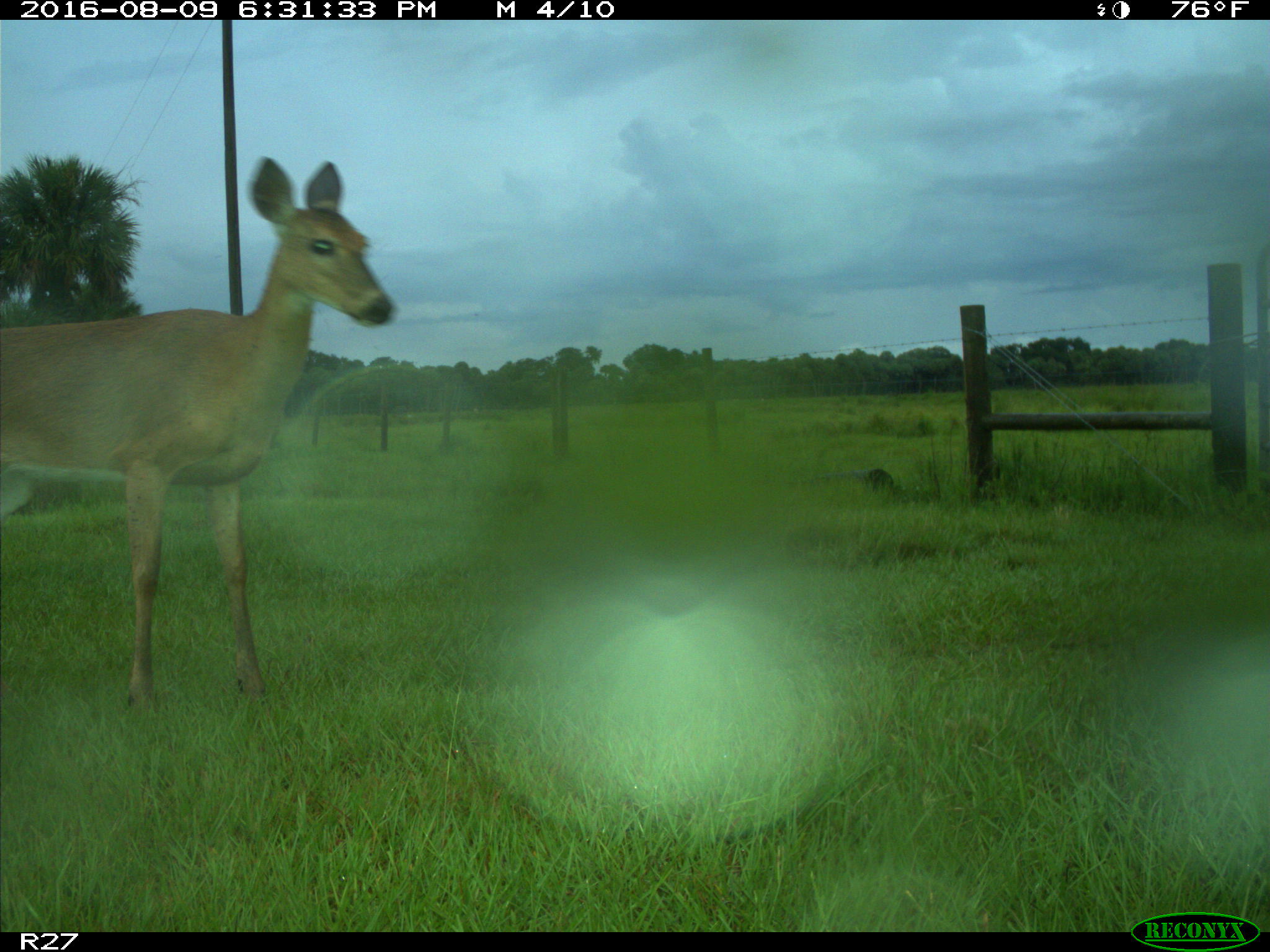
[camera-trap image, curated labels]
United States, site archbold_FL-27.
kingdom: Animalia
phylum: Chordata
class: Mammalia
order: Artiodactyla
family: Cervidae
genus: Odocoileus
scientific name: Odocoileus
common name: deer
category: unidentified deer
Unidentified deer (deer) (Odocoileus).